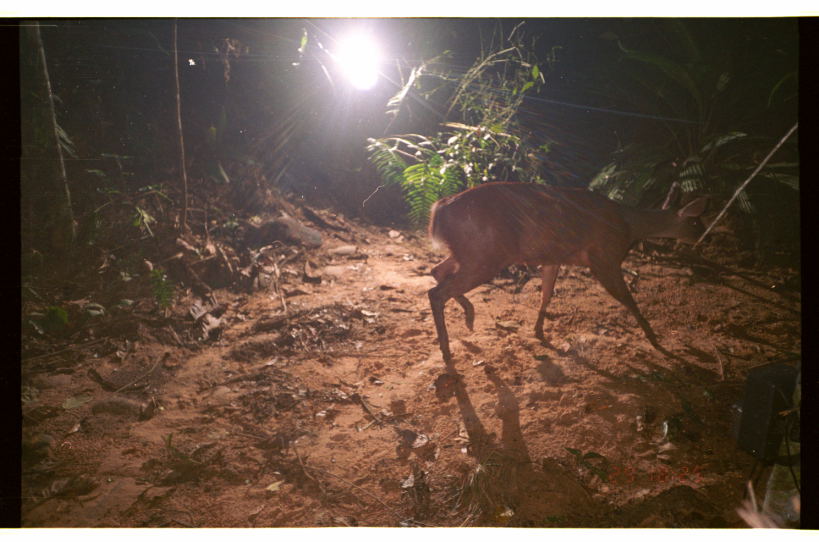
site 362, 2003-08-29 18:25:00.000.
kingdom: Animalia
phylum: Chordata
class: Mammalia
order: Artiodactyla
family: Cervidae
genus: Mazama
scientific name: Mazama americana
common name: red brocket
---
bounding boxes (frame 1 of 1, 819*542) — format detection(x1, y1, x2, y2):
mazama americana: detection(429, 181, 712, 361)